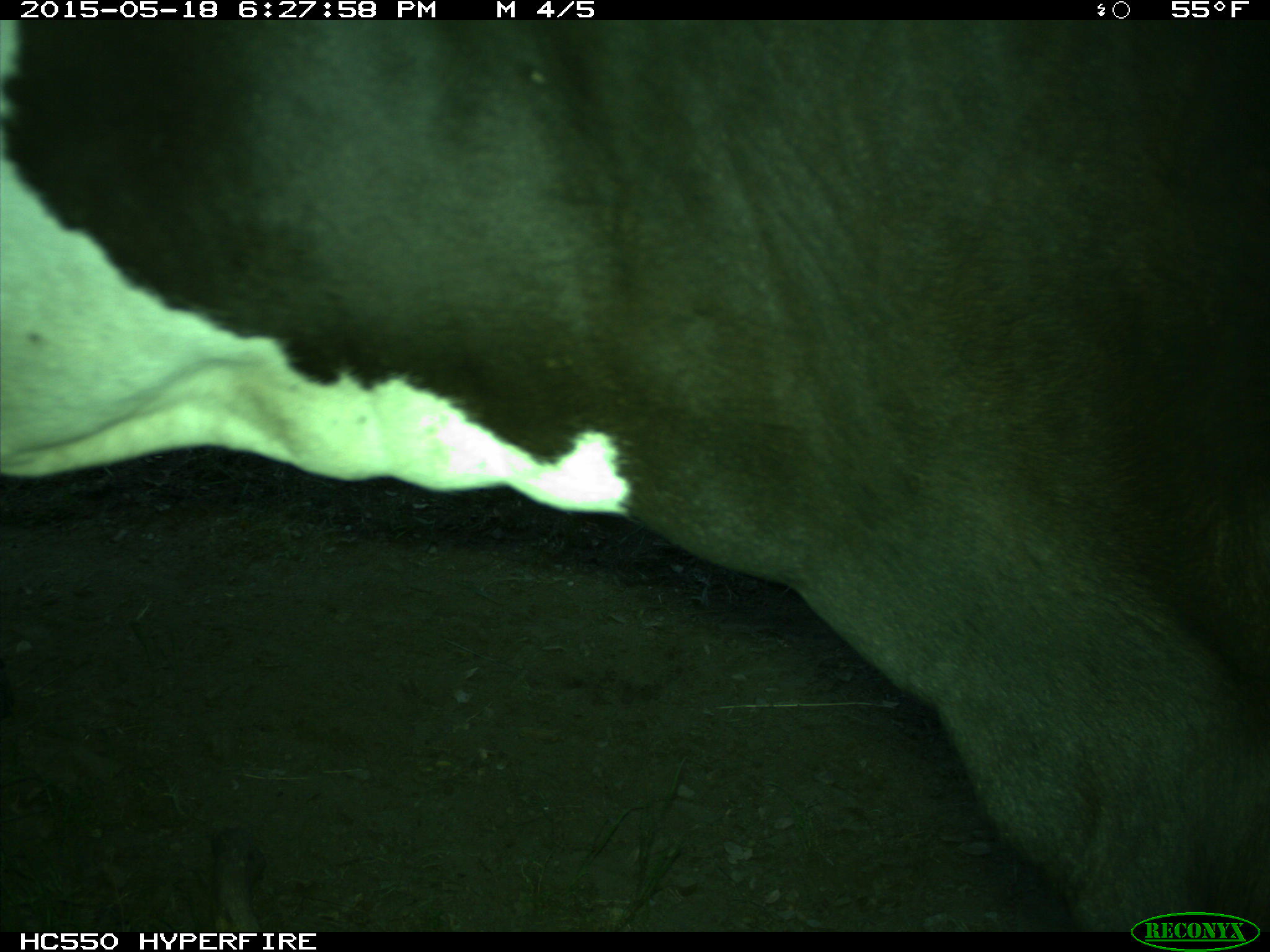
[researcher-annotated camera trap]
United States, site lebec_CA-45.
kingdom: Animalia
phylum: Chordata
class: Mammalia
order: Artiodactyla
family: Bovidae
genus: Bos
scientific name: Bos taurus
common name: domestic cow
Bos taurus (domestic cow).